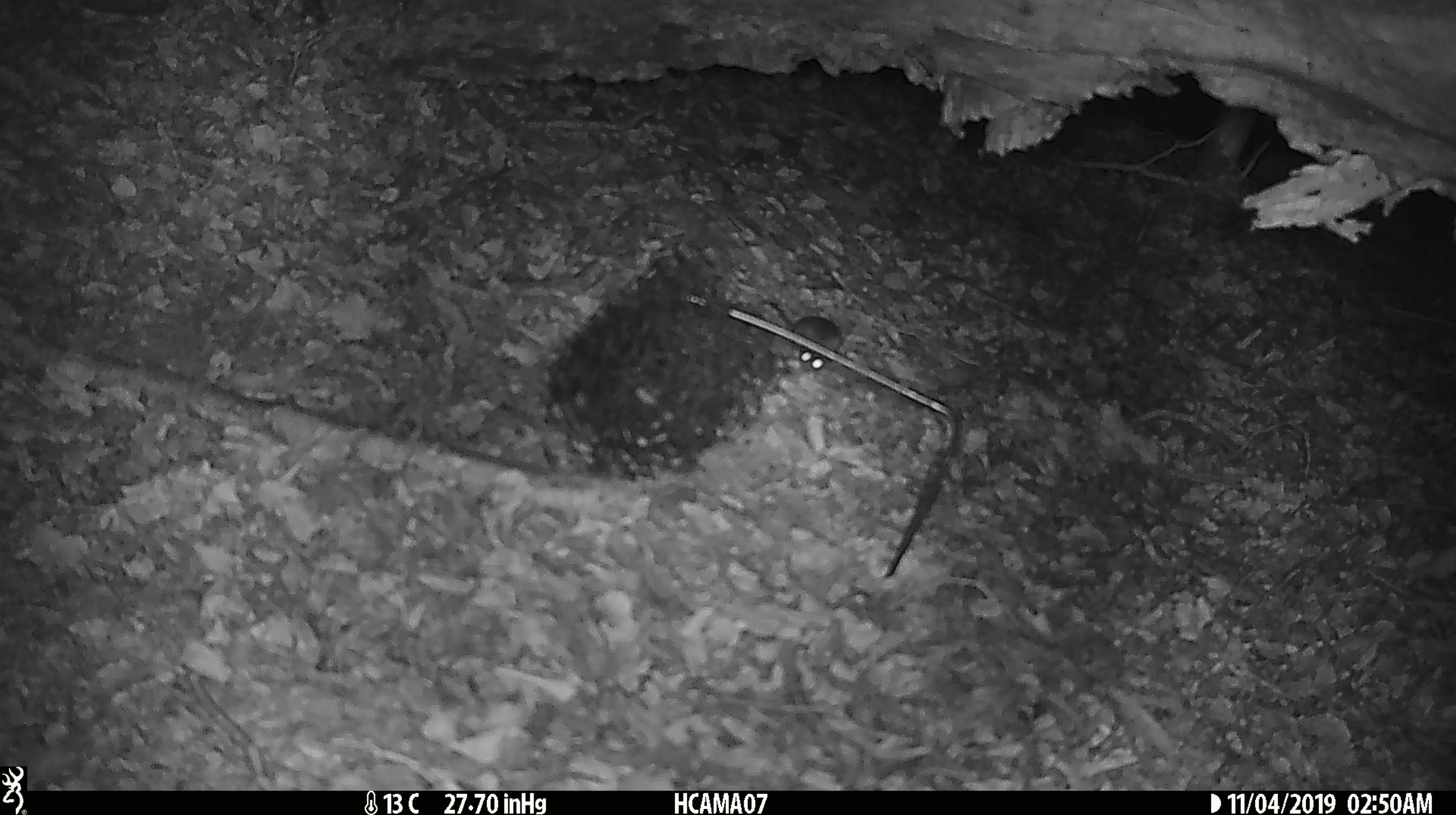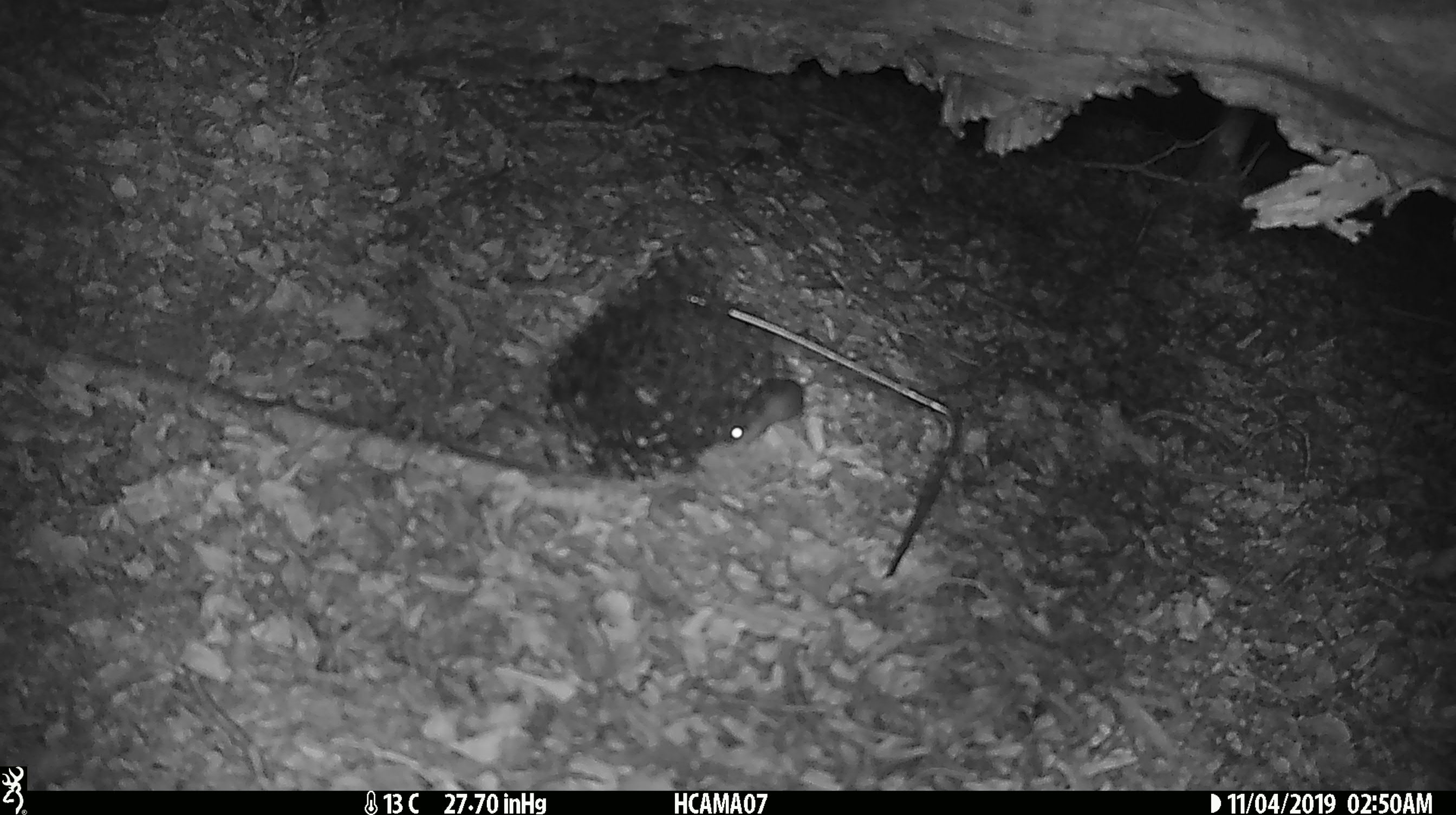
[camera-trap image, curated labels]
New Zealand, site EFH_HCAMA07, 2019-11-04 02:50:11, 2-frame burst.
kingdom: Animalia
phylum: Chordata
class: Mammalia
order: Rodentia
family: Muridae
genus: Mus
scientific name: Mus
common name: mouse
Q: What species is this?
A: Mouse (Mus).